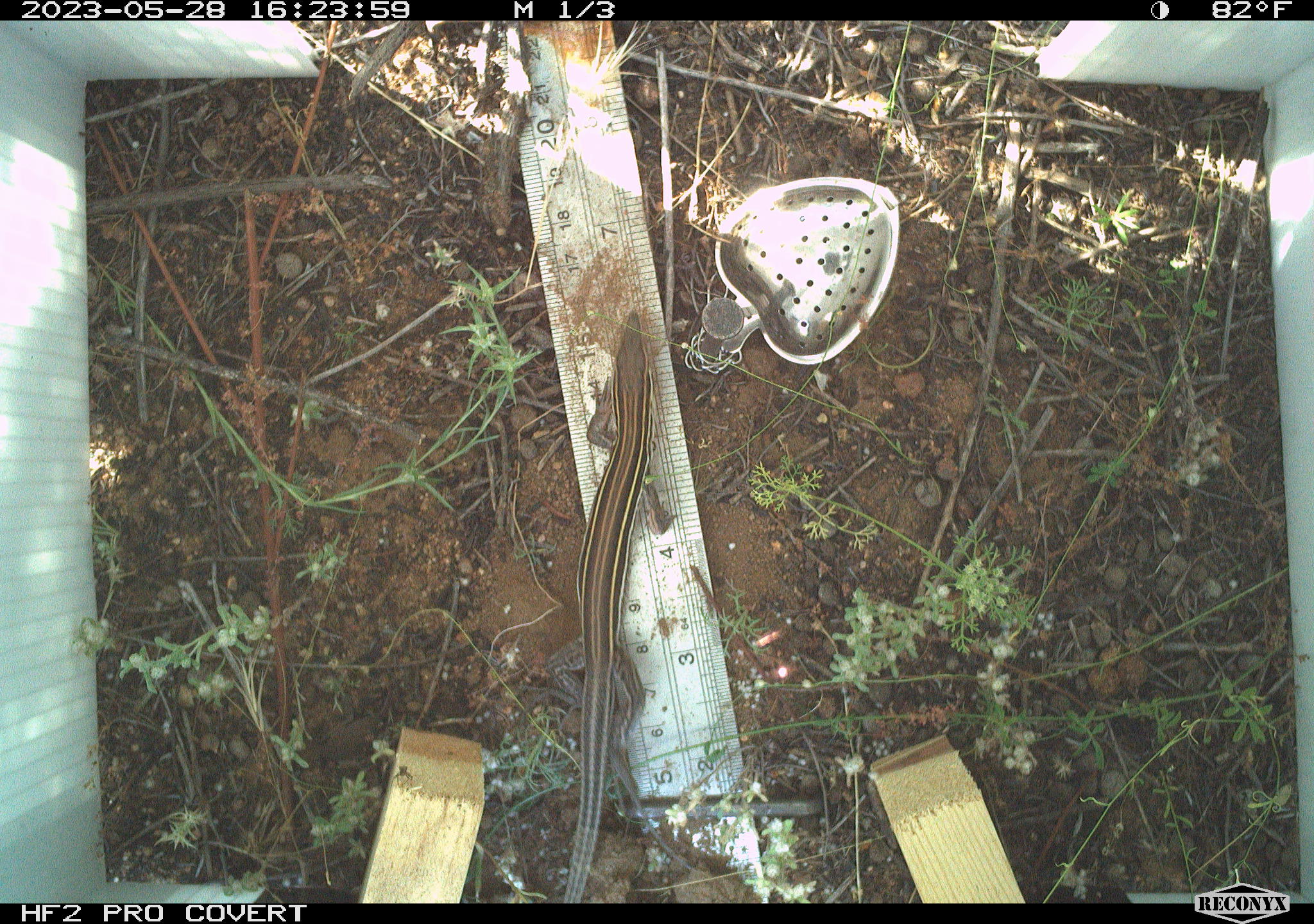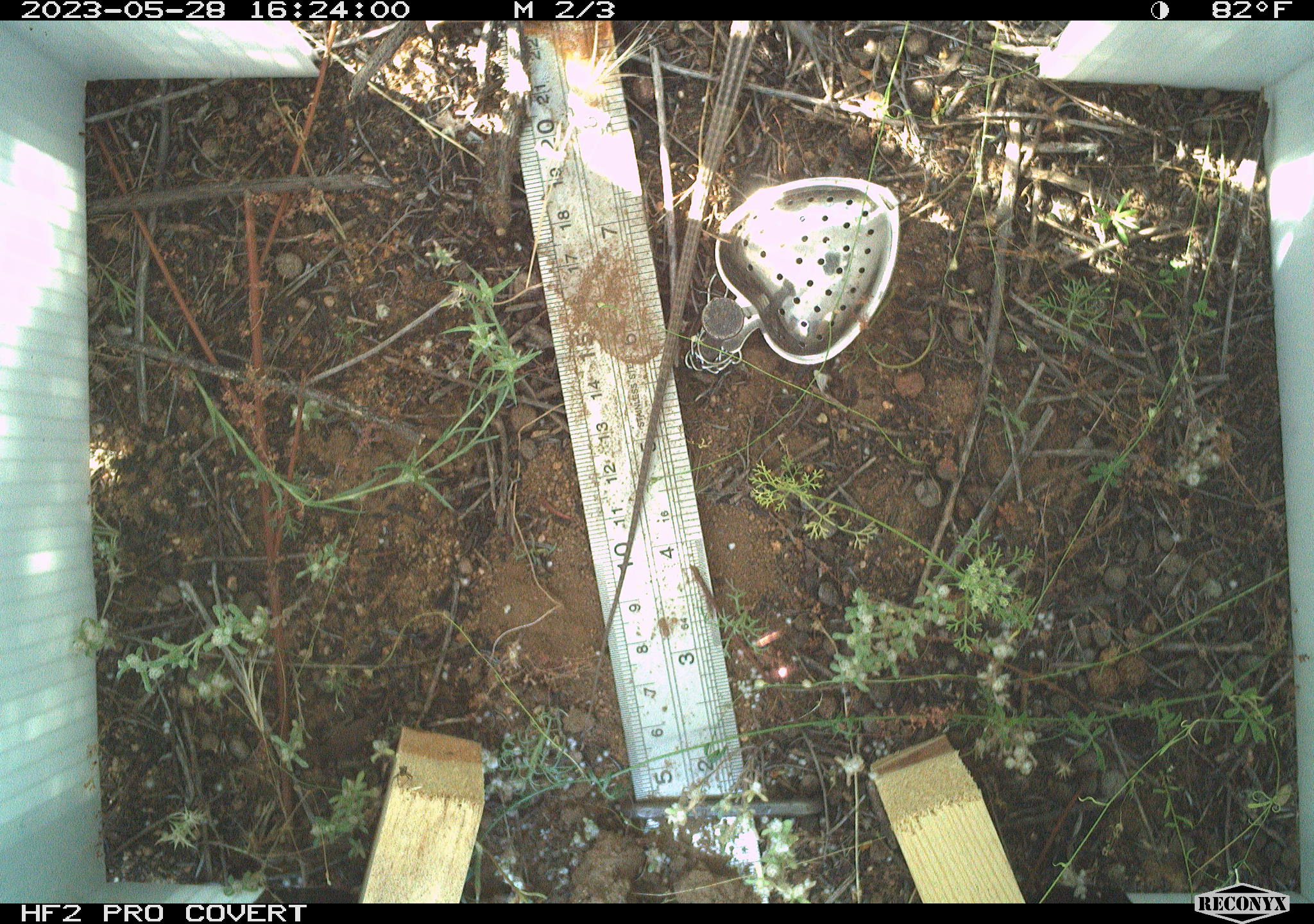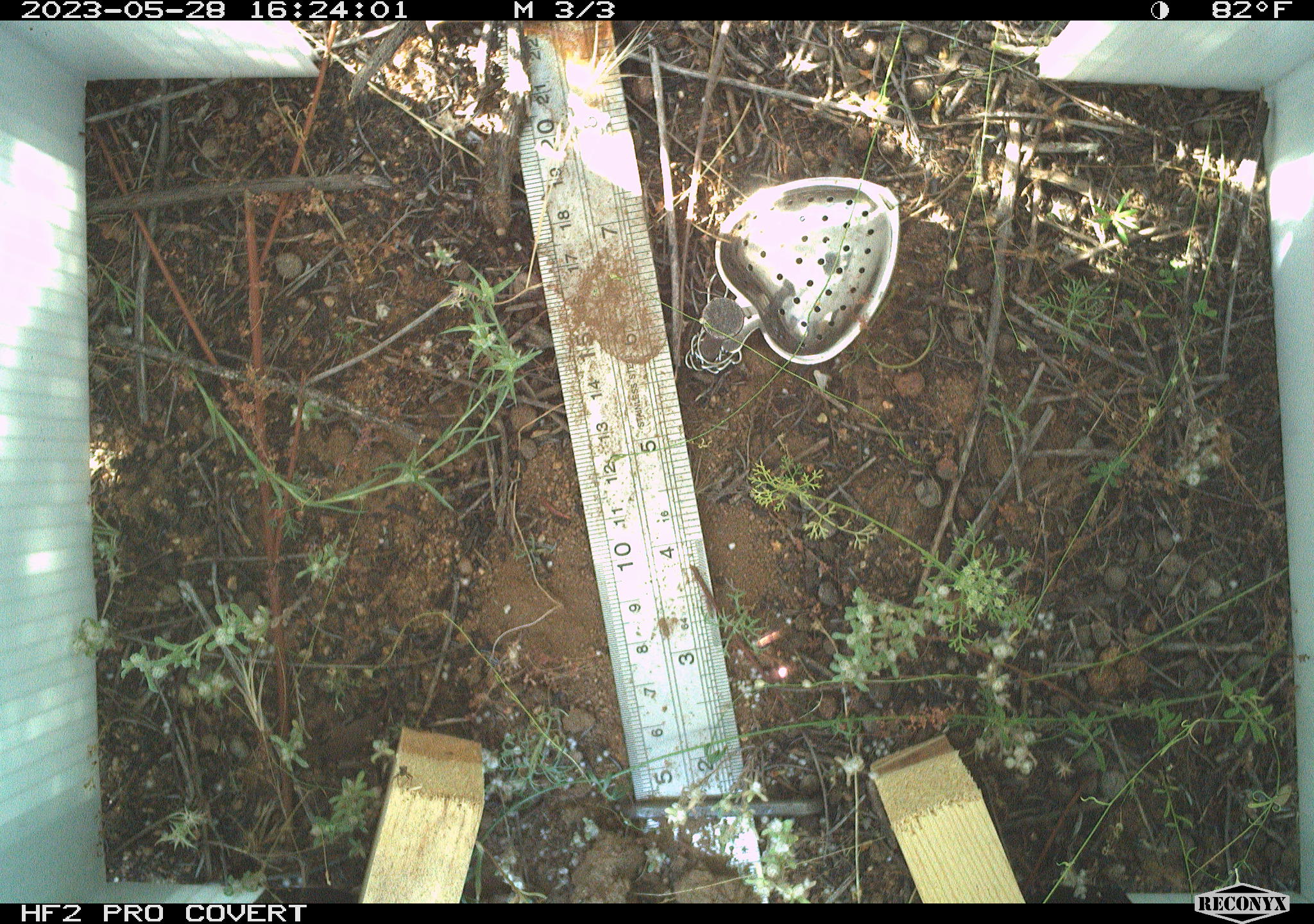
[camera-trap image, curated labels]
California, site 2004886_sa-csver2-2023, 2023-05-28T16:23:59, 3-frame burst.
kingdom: Animalia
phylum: Chordata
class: Reptilia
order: Squamata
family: Teiidae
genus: Aspidoscelis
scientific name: Aspidoscelis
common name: whiptail lizards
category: aspidoscelis species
Aspidoscelis species (whiptail lizards) (Aspidoscelis).